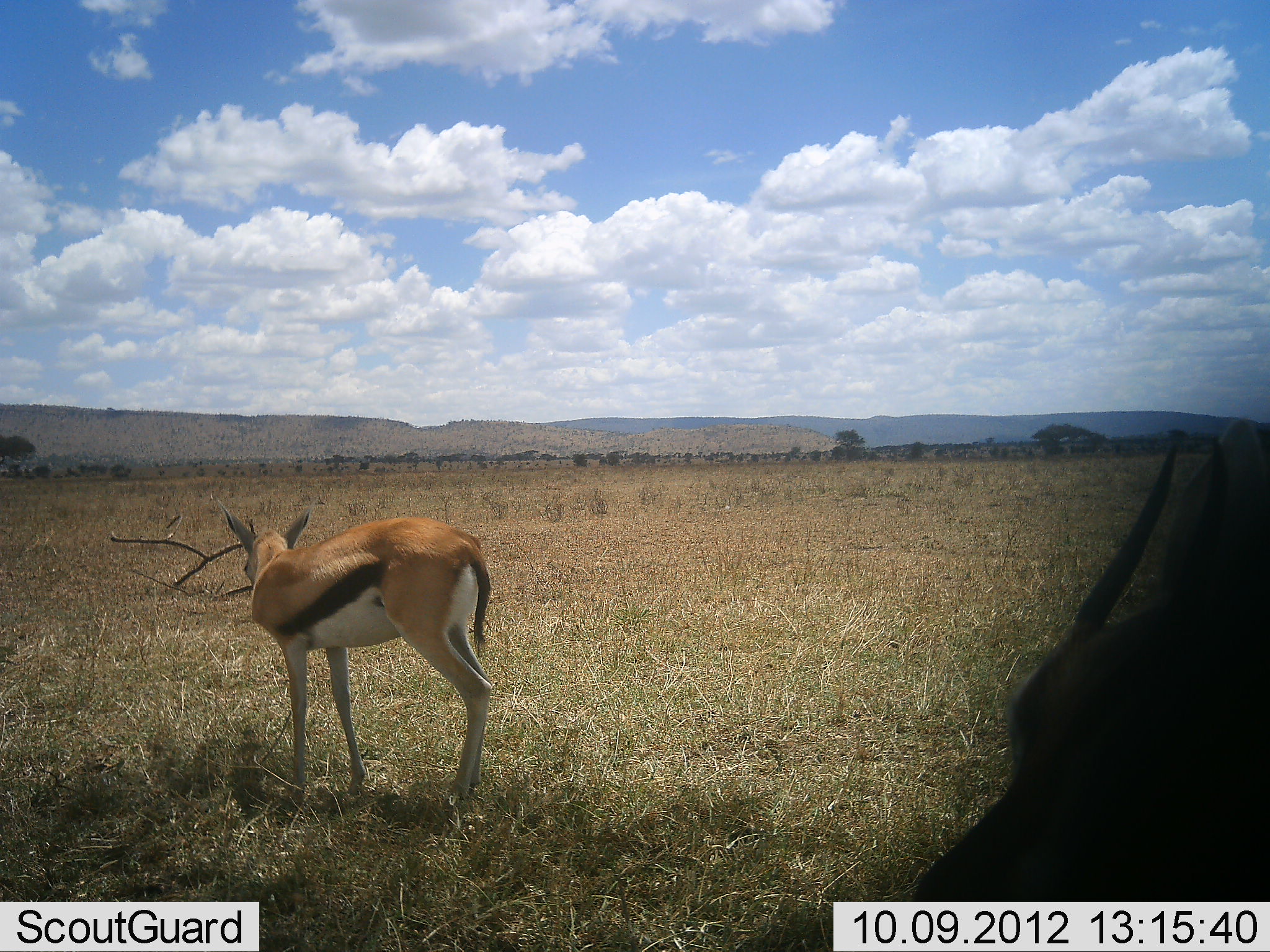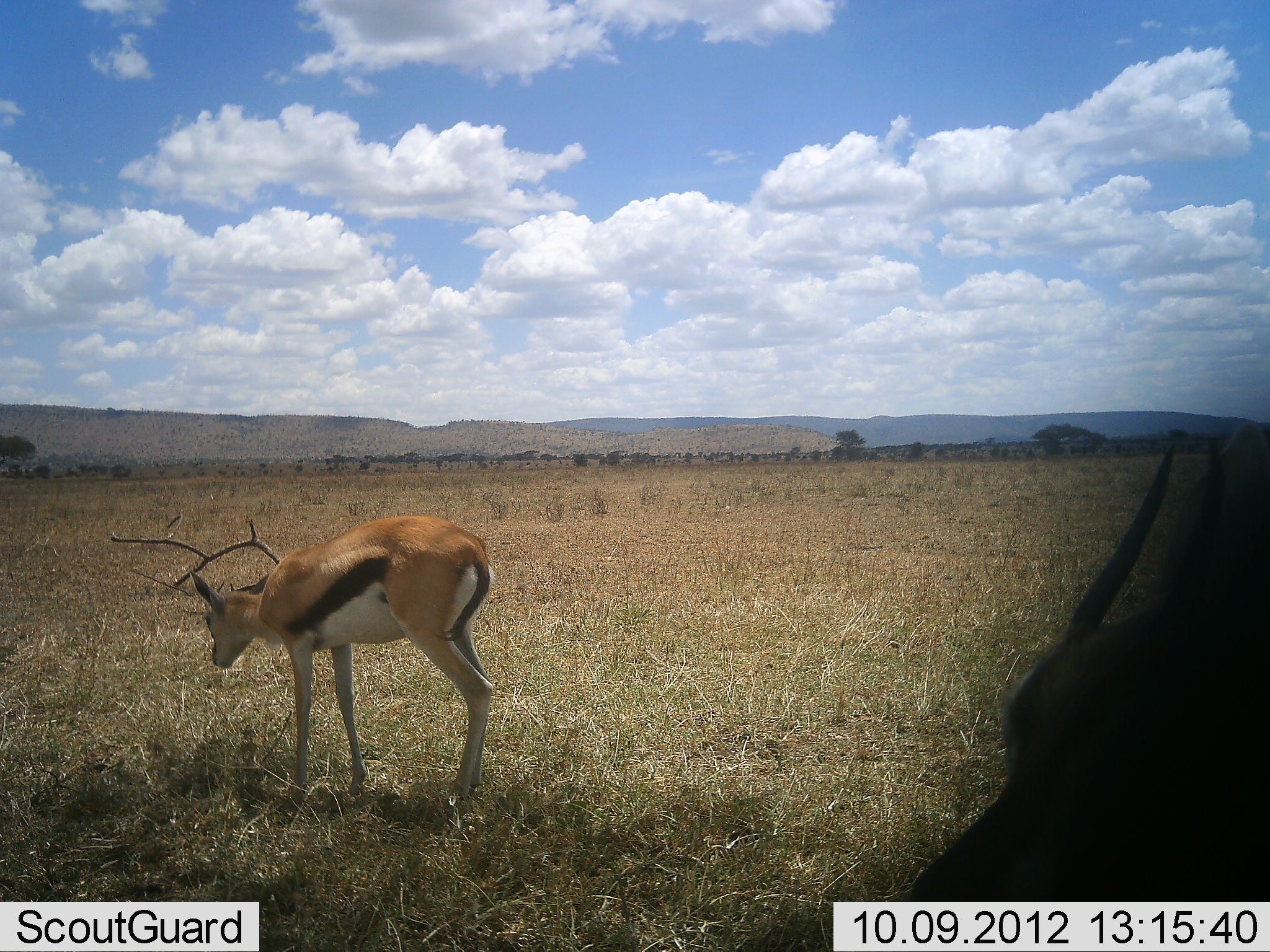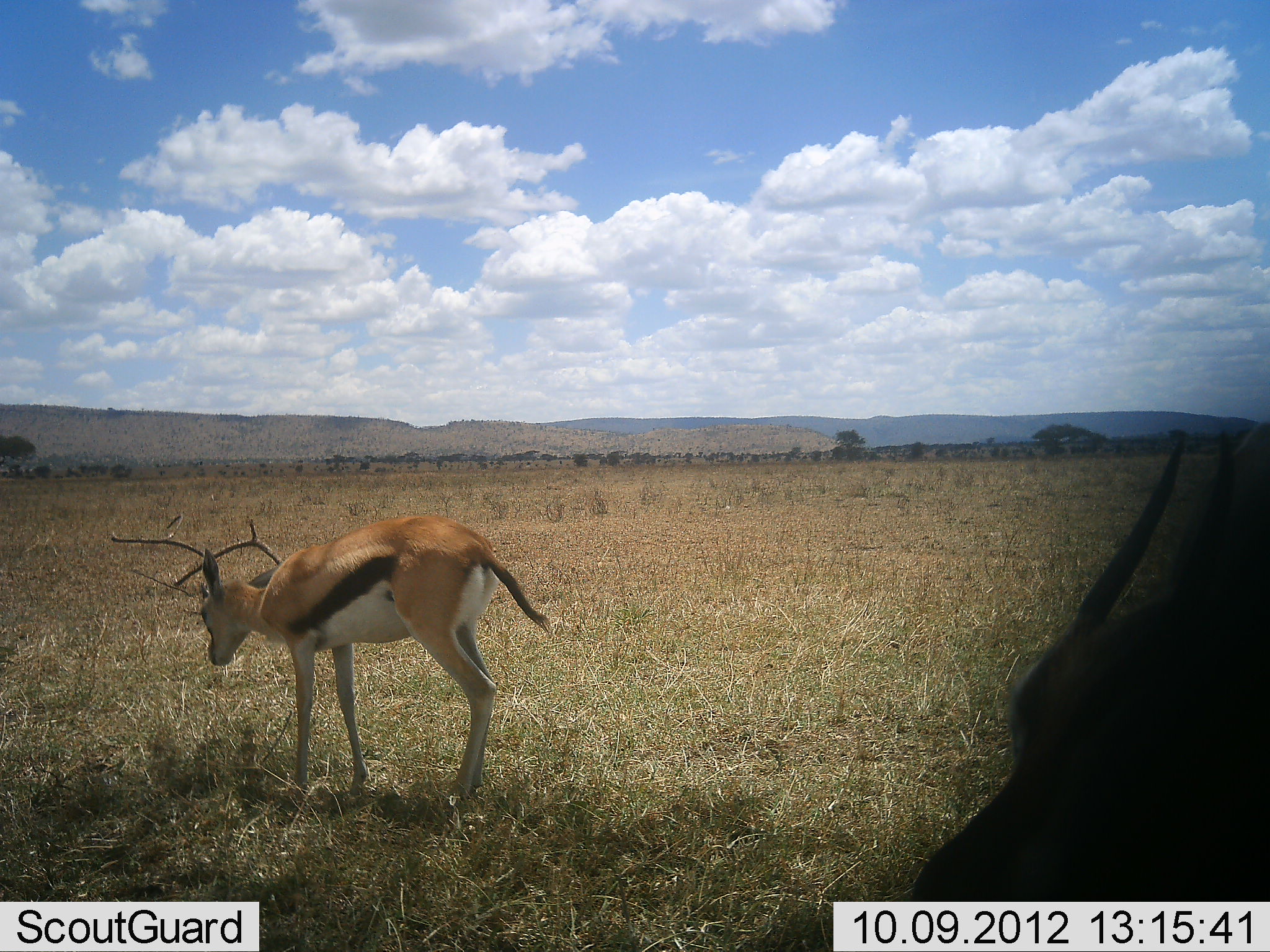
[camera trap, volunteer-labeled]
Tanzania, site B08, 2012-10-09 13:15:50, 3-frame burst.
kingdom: Animalia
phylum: Chordata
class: Mammalia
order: Artiodactyla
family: Bovidae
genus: Eudorcas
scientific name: Eudorcas thomsonii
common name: thomson's gazelle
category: gazellethomsons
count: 2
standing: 82%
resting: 0%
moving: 18%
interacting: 0%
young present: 9%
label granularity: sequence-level